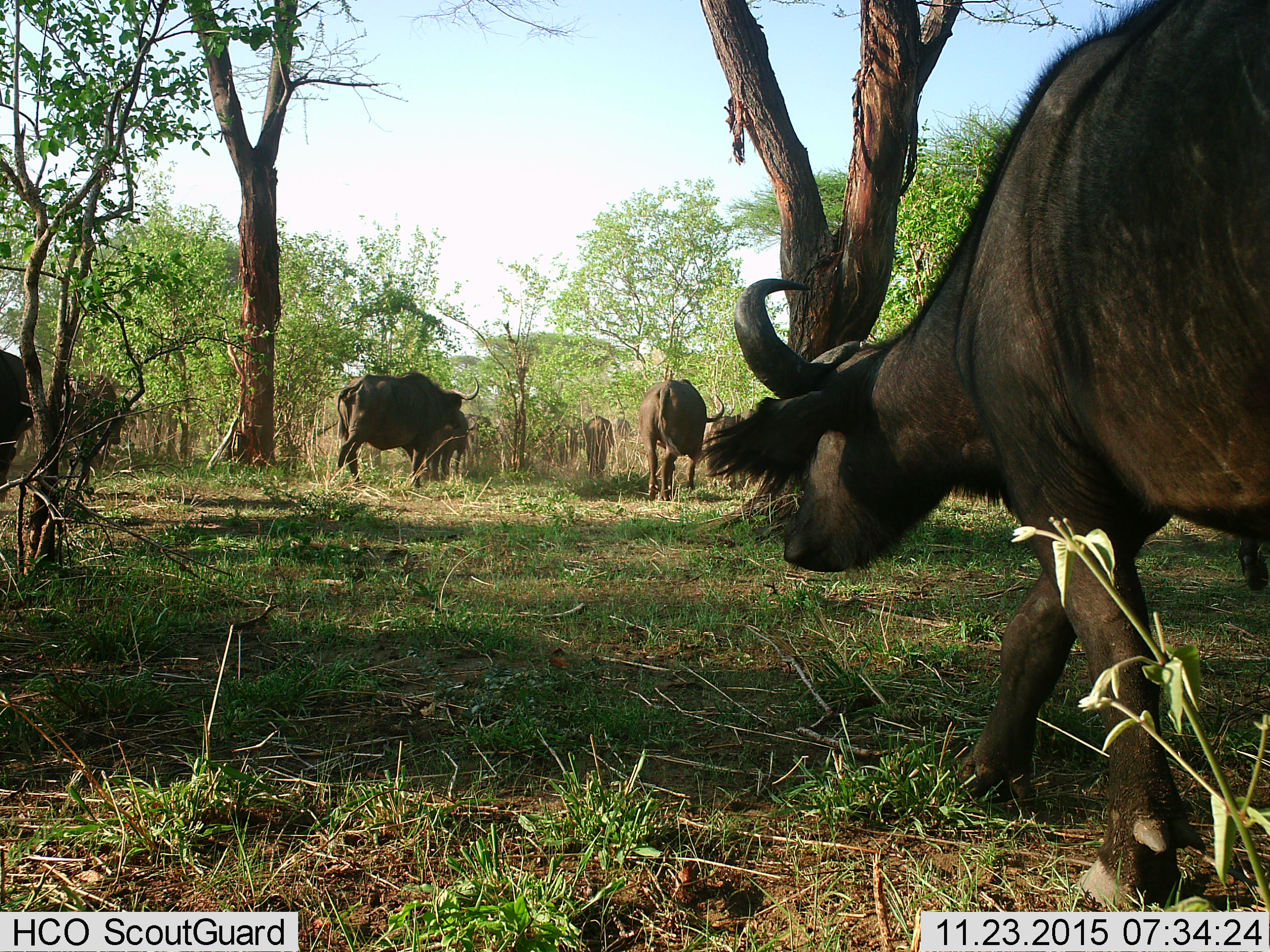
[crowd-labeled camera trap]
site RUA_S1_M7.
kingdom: Animalia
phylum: Chordata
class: Mammalia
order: Artiodactyla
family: Bovidae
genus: Syncerus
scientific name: Syncerus caffer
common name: african buffalo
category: buffalo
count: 11-50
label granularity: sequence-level